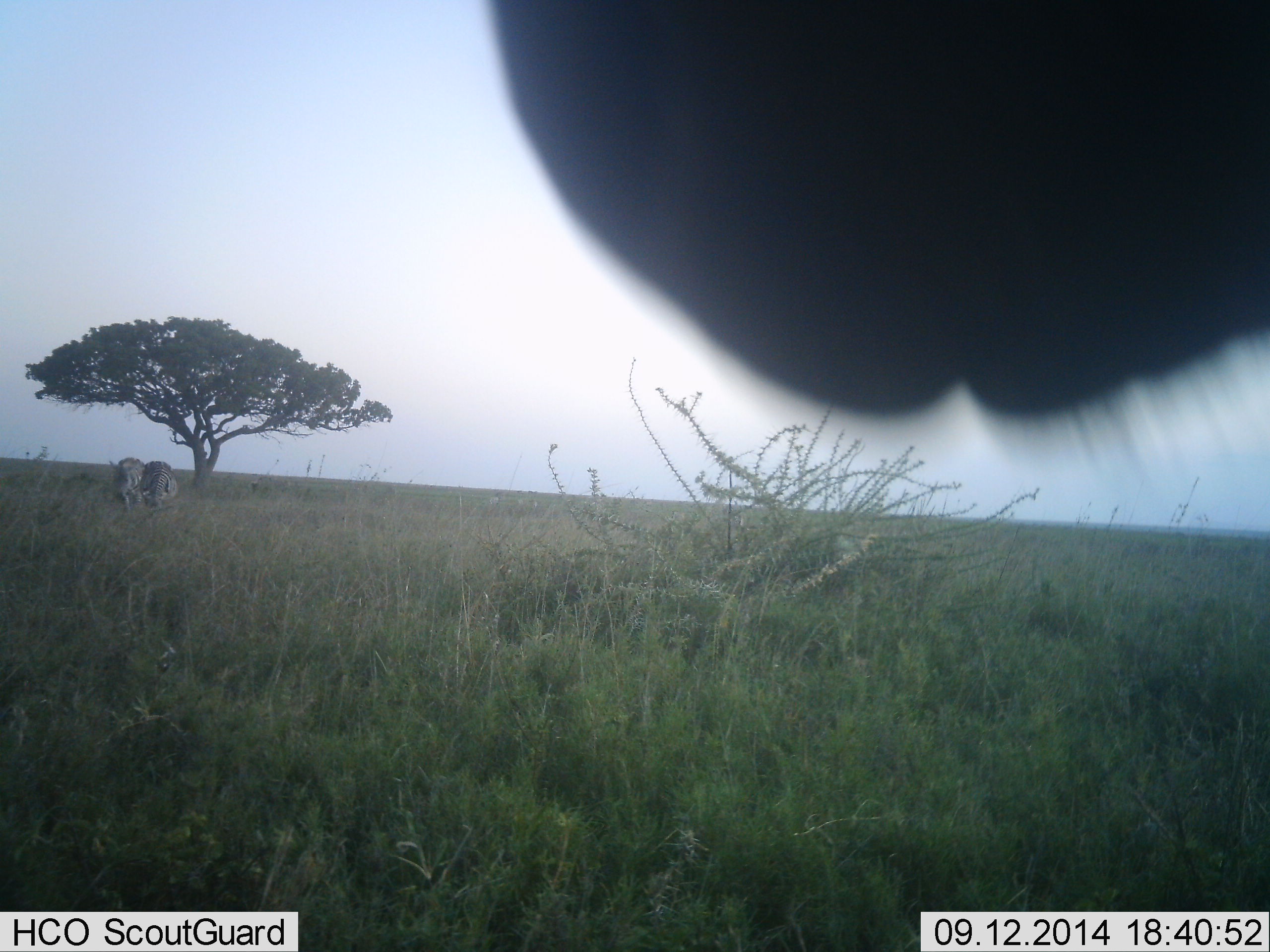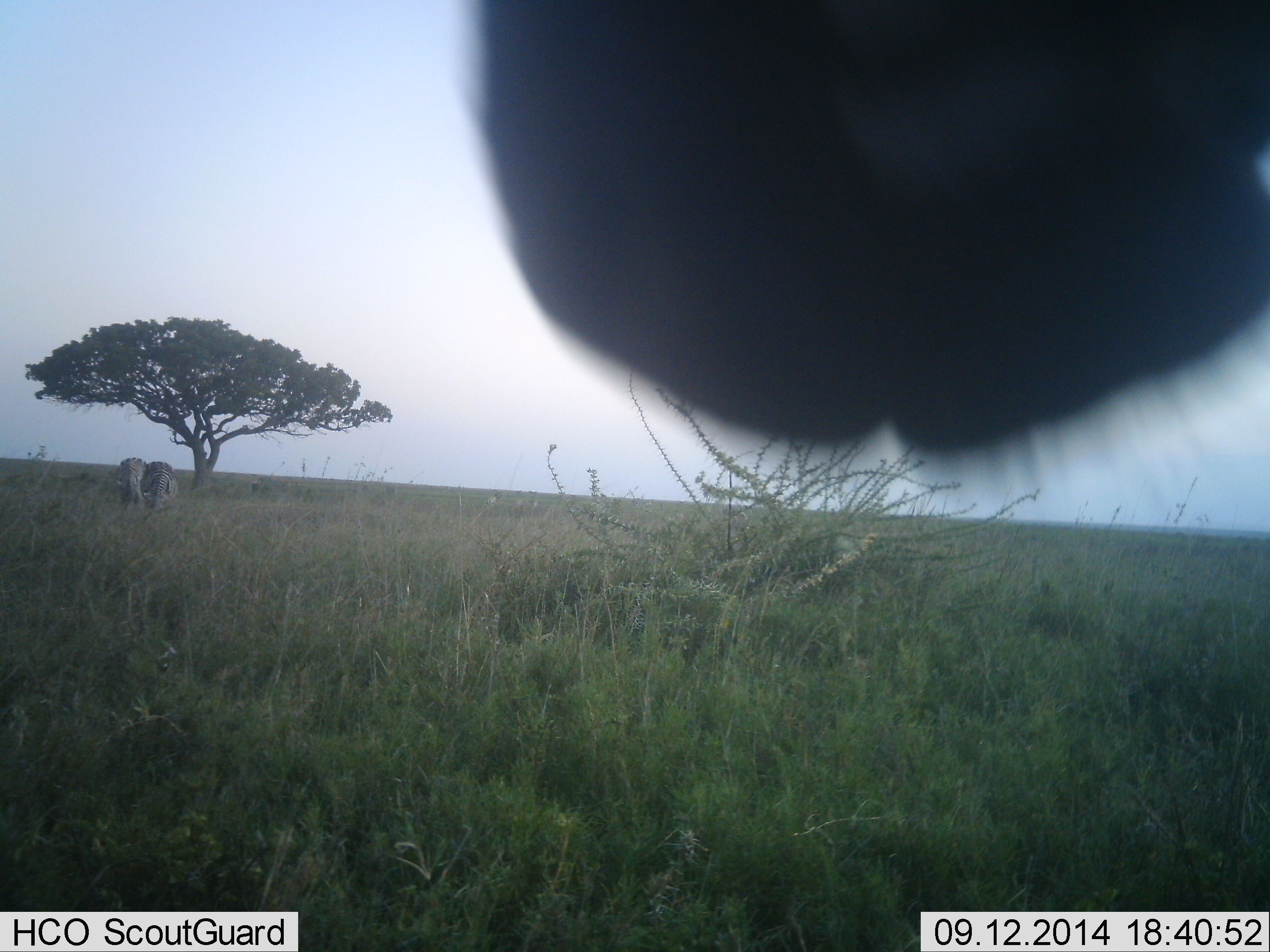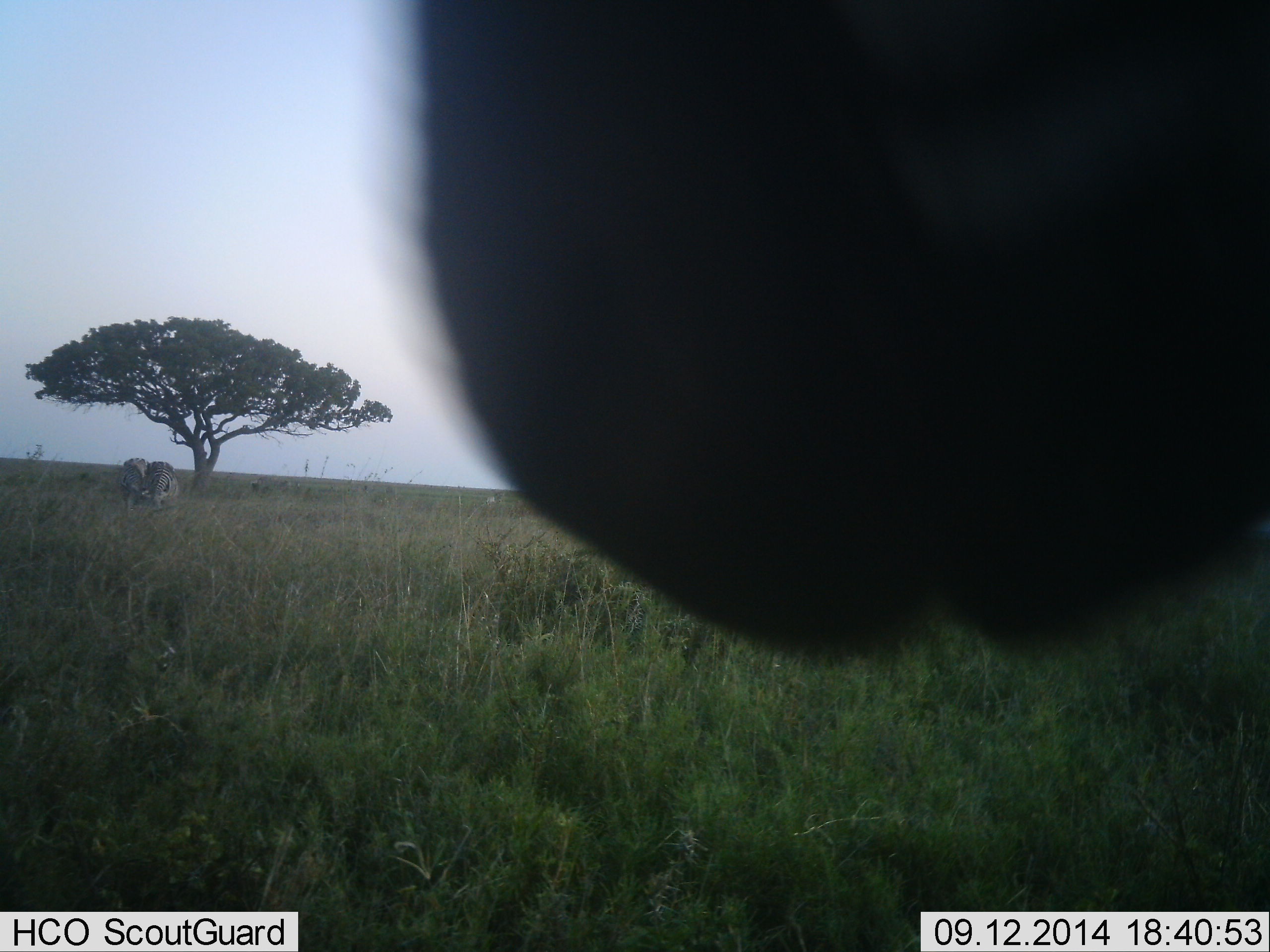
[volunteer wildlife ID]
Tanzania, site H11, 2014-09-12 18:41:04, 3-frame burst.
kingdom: Animalia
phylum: Chordata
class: Mammalia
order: Perissodactyla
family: Equidae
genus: Equus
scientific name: Equus quagga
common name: plains zebra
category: zebra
Zebra (plains zebra) (Equus quagga), count 3. Behavior (volunteer vote fractions): standing 90%, resting 0%, moving 10%, interacting 10%. Young present (vote fraction): 0%. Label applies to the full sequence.